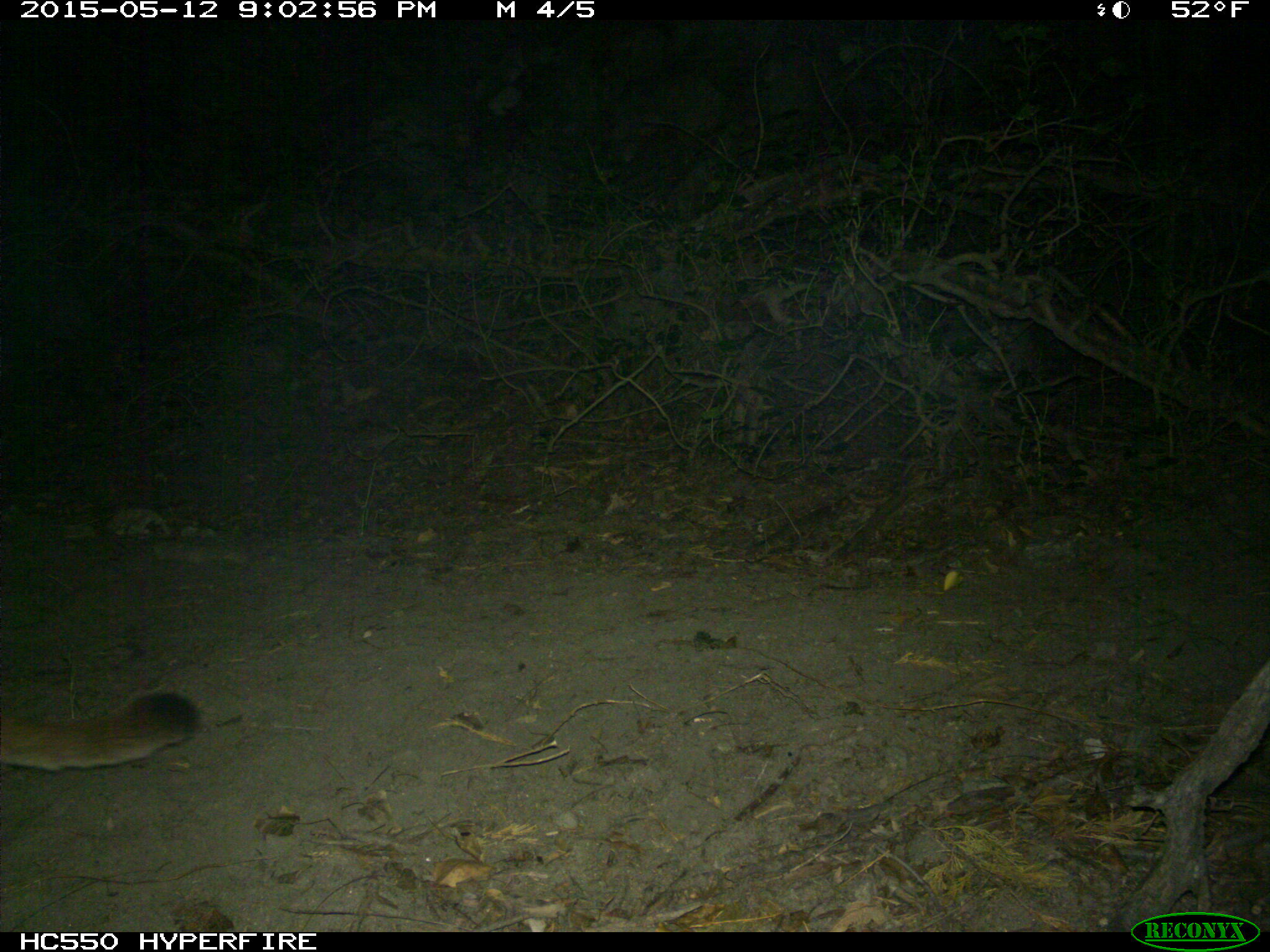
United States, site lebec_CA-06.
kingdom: Animalia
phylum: Chordata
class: Mammalia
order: Carnivora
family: Felidae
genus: Puma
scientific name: Puma concolor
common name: mountain lion